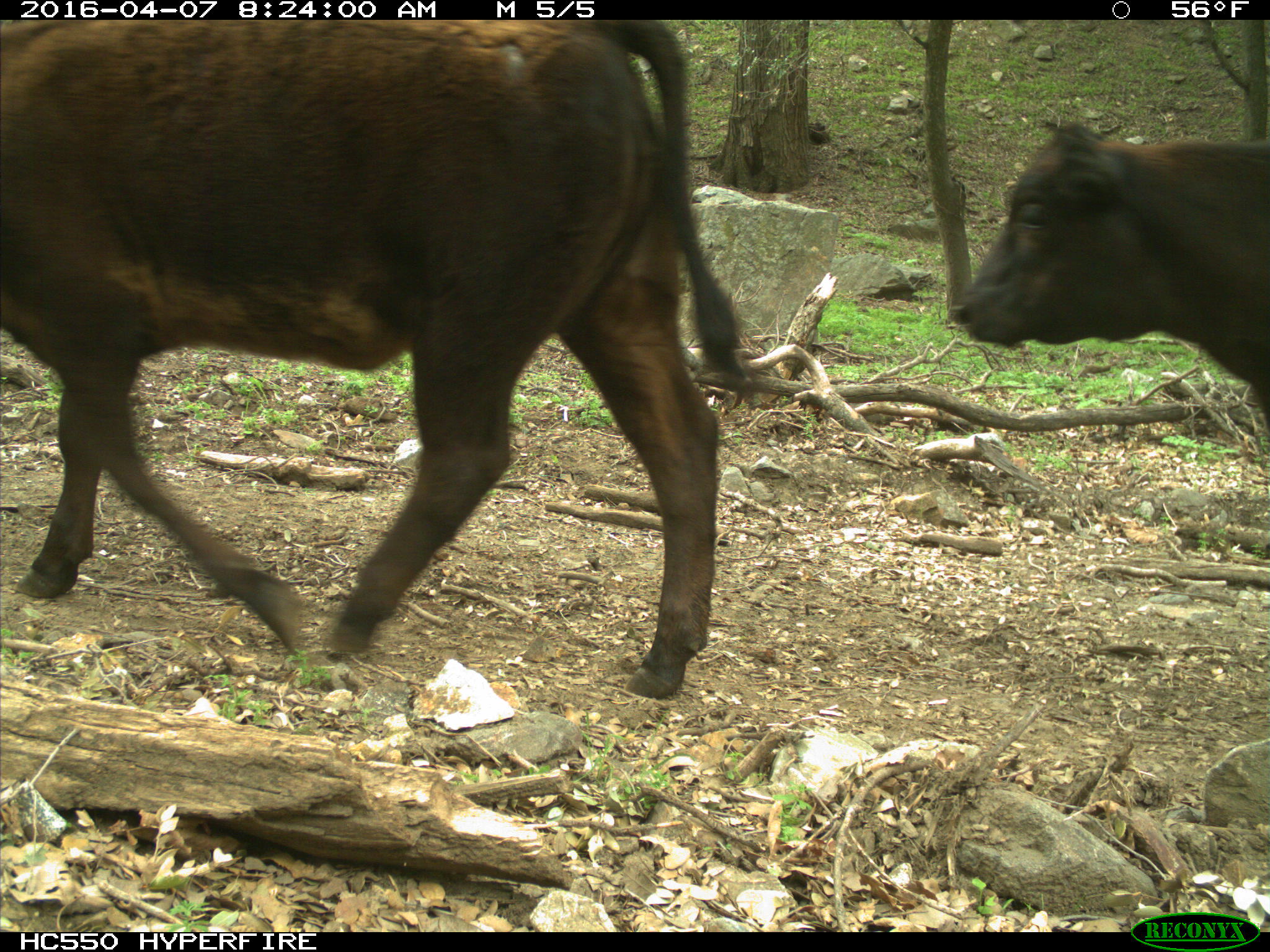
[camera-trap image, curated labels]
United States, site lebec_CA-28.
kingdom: Animalia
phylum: Chordata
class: Mammalia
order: Artiodactyla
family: Bovidae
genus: Bos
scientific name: Bos taurus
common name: domestic cow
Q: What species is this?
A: Bos taurus (domestic cow).